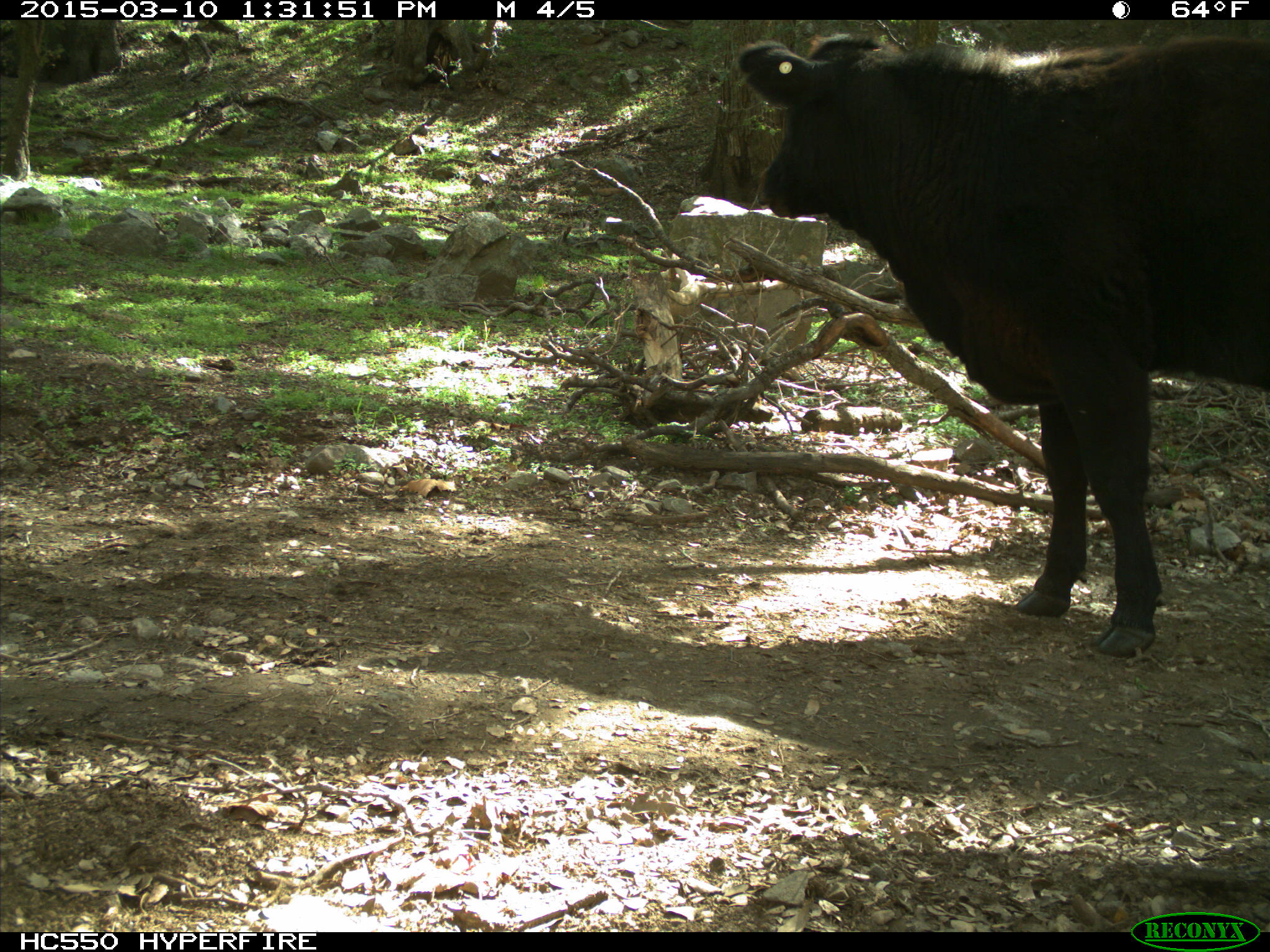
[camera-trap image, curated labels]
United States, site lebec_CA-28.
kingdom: Animalia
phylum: Chordata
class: Mammalia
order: Artiodactyla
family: Bovidae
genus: Bos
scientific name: Bos taurus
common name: domestic cow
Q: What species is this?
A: Bos taurus (domestic cow).